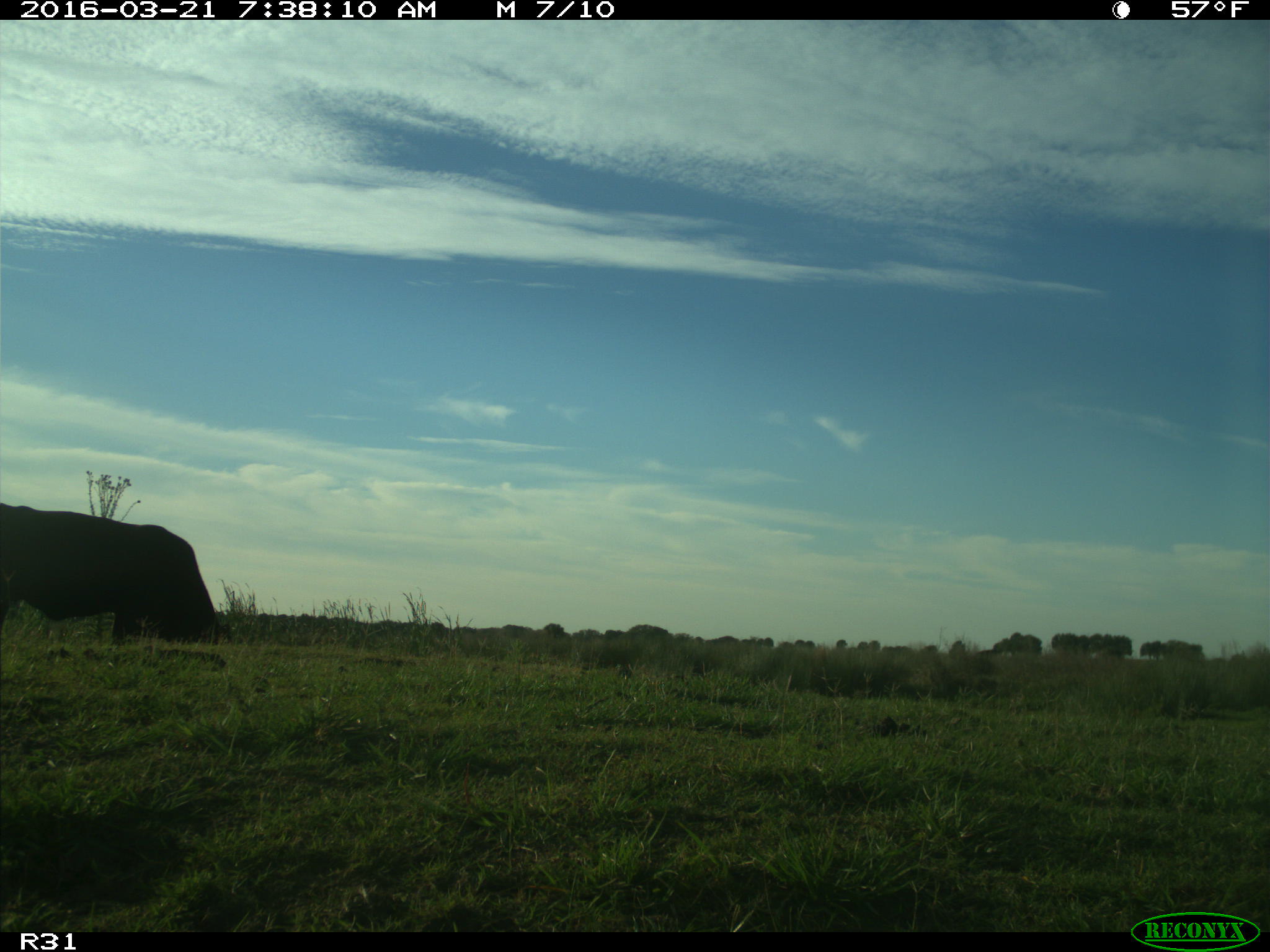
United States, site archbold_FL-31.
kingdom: Animalia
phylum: Chordata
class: Mammalia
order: Artiodactyla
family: Bovidae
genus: Bos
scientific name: Bos taurus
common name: domestic cow